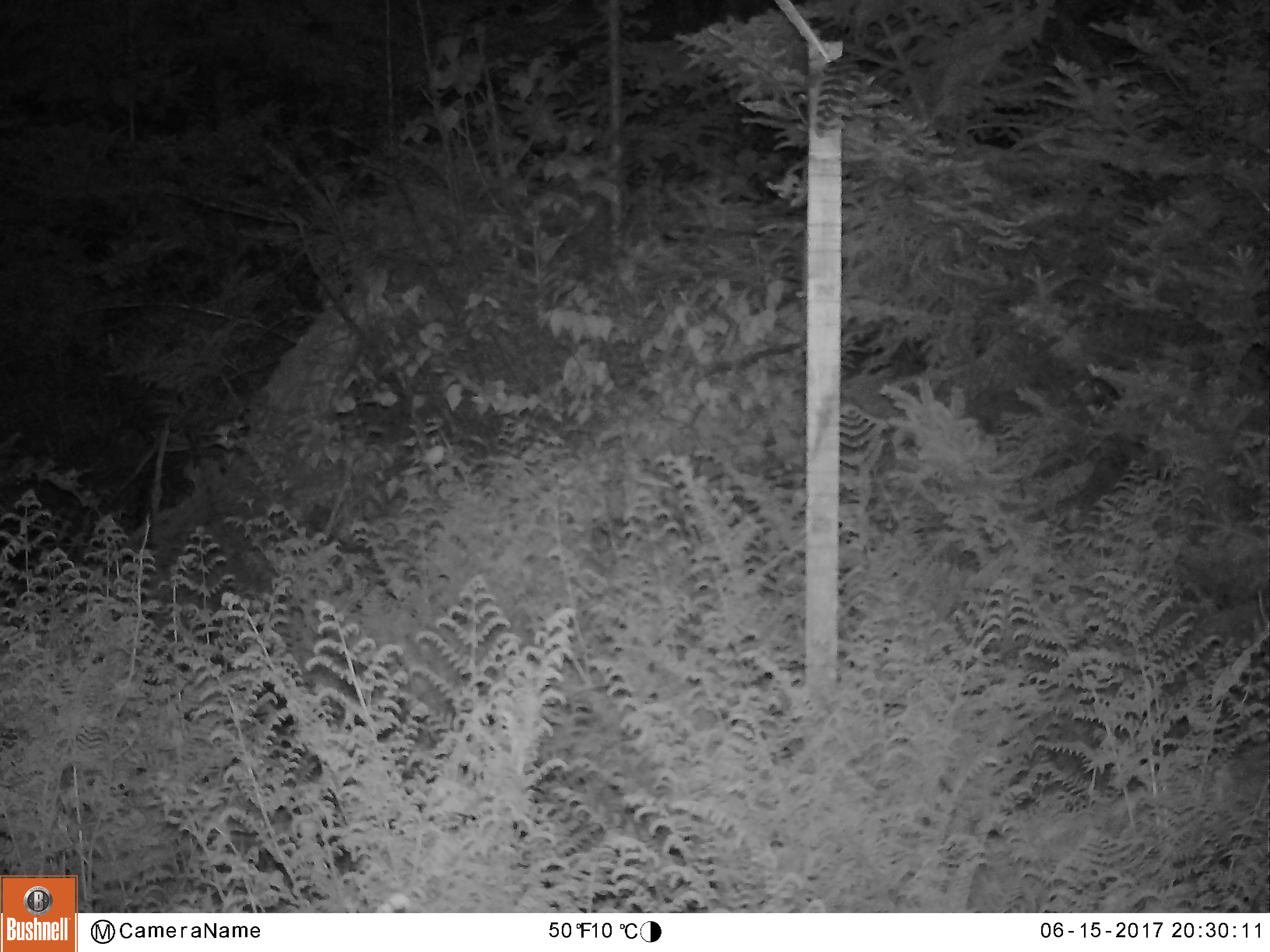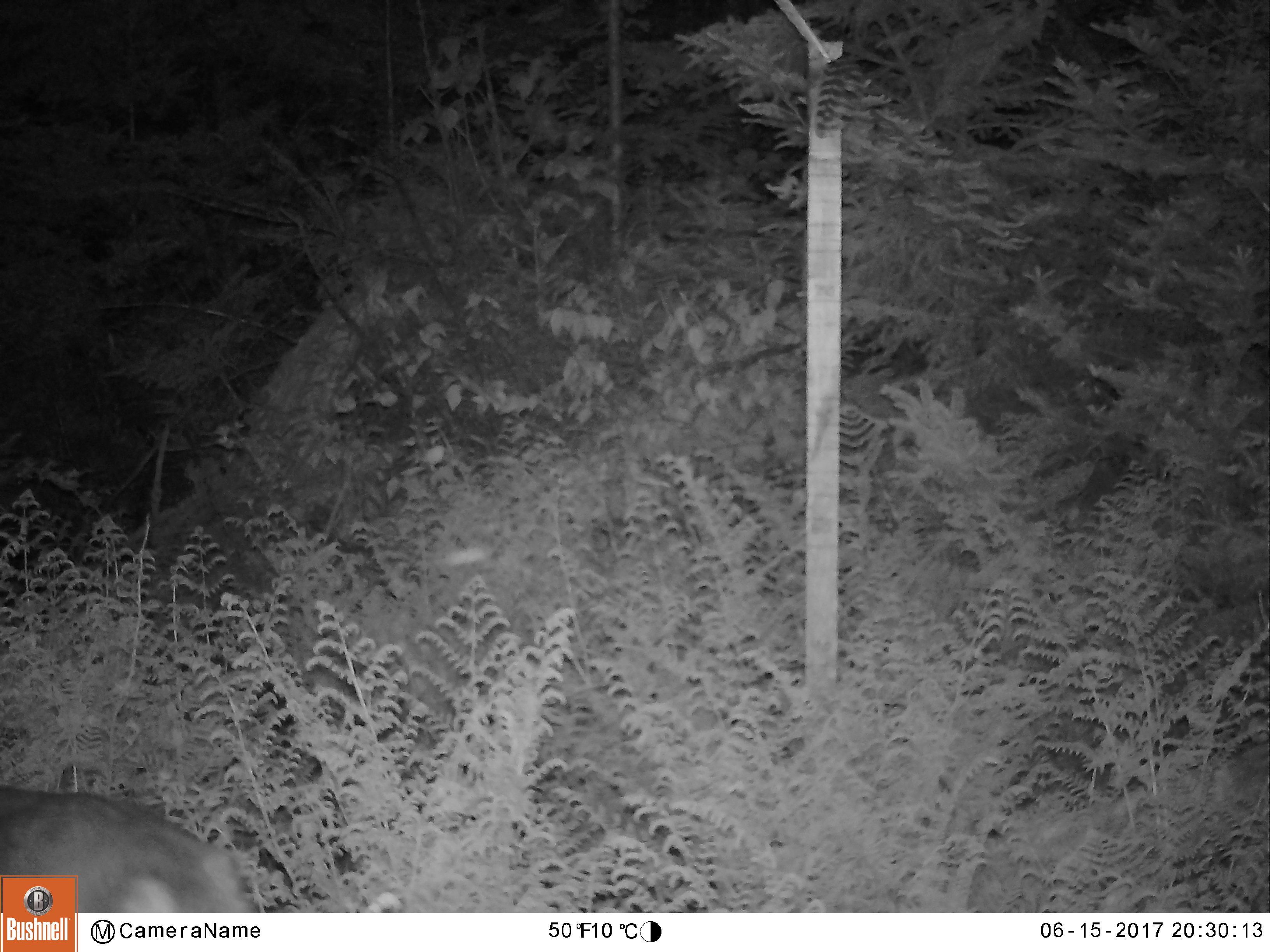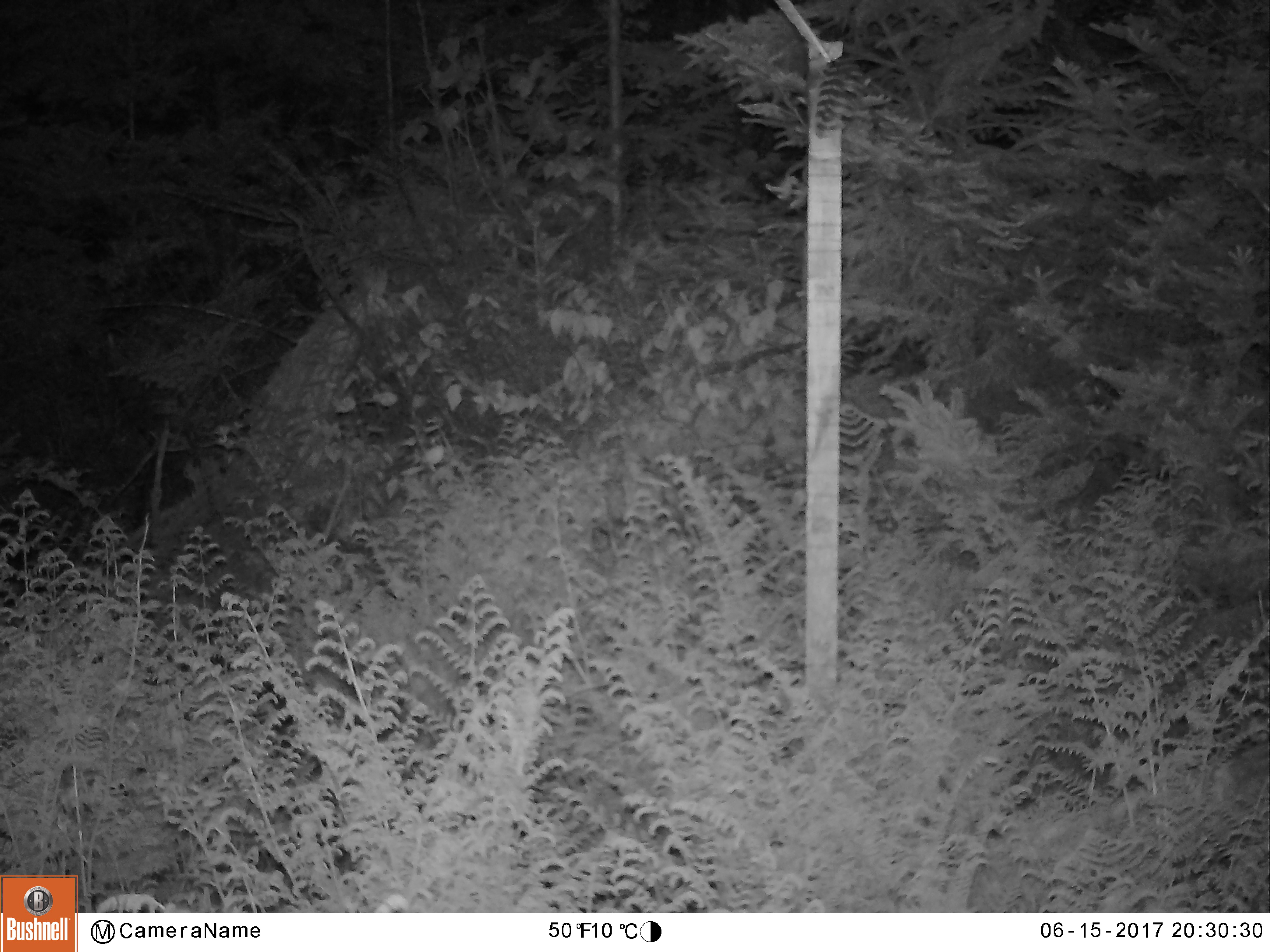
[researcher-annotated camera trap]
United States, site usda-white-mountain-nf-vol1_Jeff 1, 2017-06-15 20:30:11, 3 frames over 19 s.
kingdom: Animalia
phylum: Chordata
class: Mammalia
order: Artiodactyla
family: Cervidae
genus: Odocoileus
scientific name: Odocoileus virginianus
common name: white-tailed deer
White-tailed deer (Odocoileus virginianus).